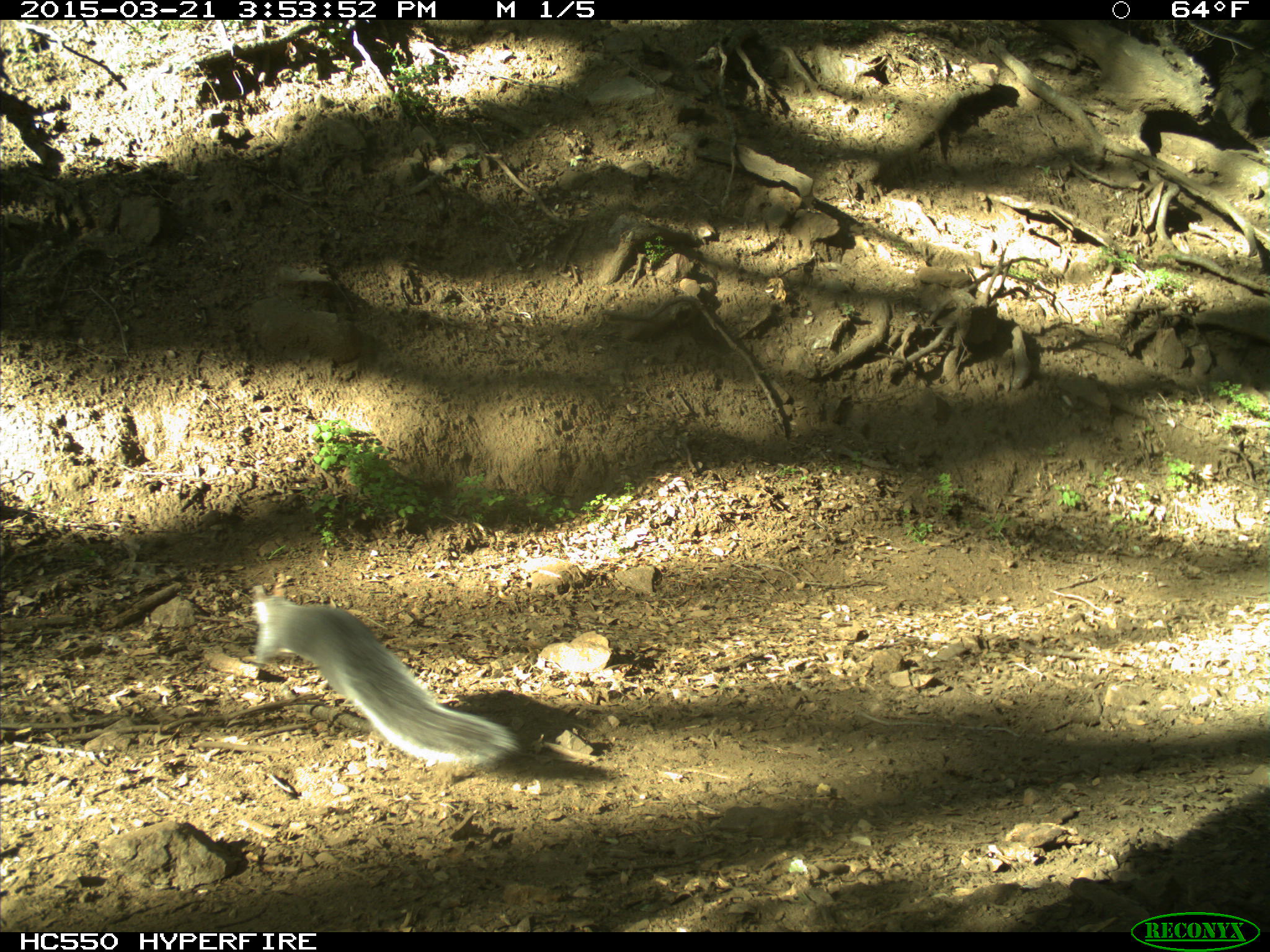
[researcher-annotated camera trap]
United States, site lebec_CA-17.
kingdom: Animalia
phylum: Chordata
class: Mammalia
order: Rodentia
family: Sciuridae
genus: Sciurus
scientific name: Sciurus carolinensis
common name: eastern gray squirrel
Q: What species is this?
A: Sciurus carolinensis (eastern gray squirrel).